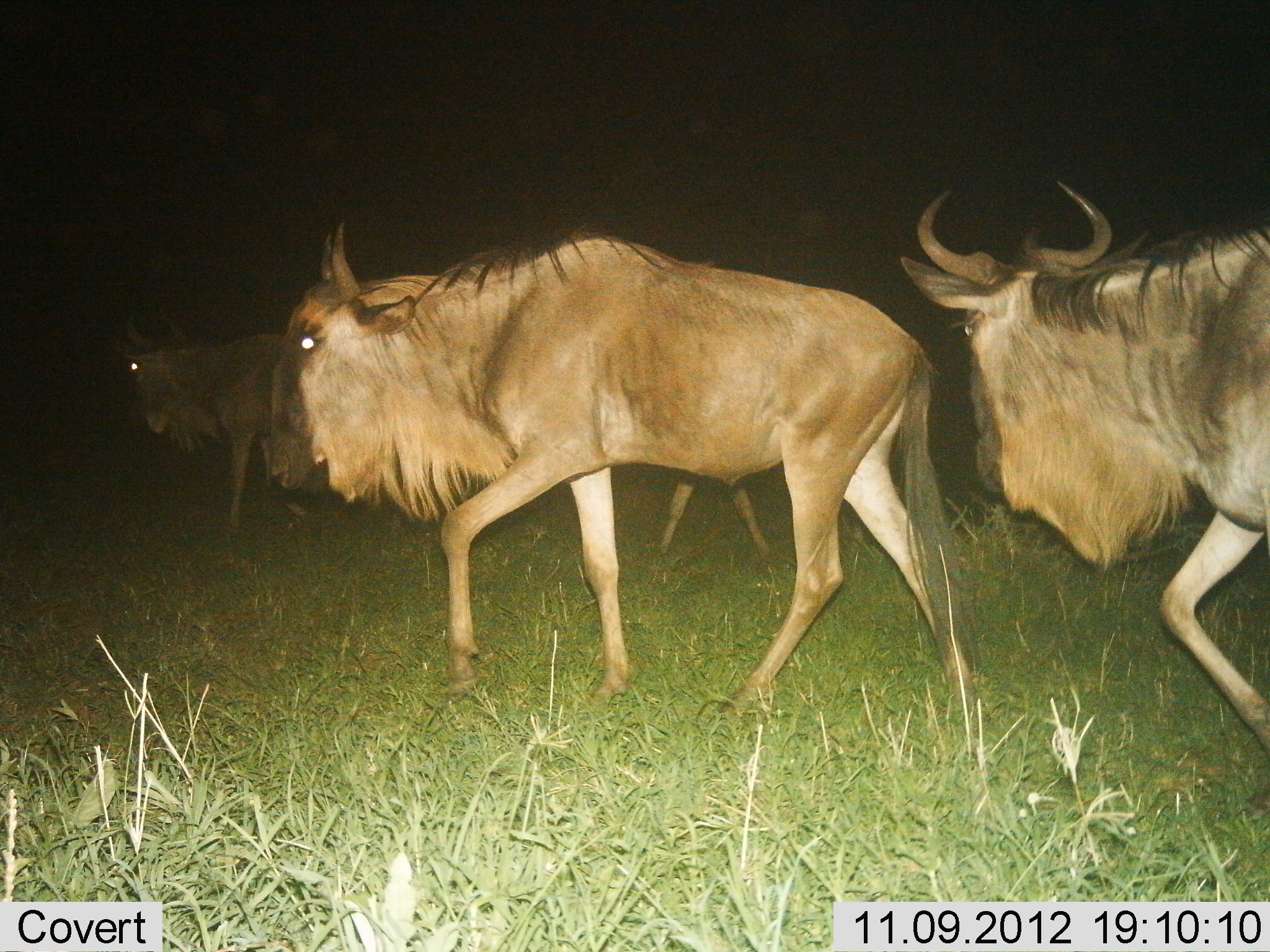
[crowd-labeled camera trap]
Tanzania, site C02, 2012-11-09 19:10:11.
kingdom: Animalia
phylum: Chordata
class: Mammalia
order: Artiodactyla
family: Bovidae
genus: Connochaetes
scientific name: Connochaetes taurinus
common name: blue wildebeest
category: wildebeest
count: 3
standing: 0%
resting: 0%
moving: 100%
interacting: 0%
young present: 0%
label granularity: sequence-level